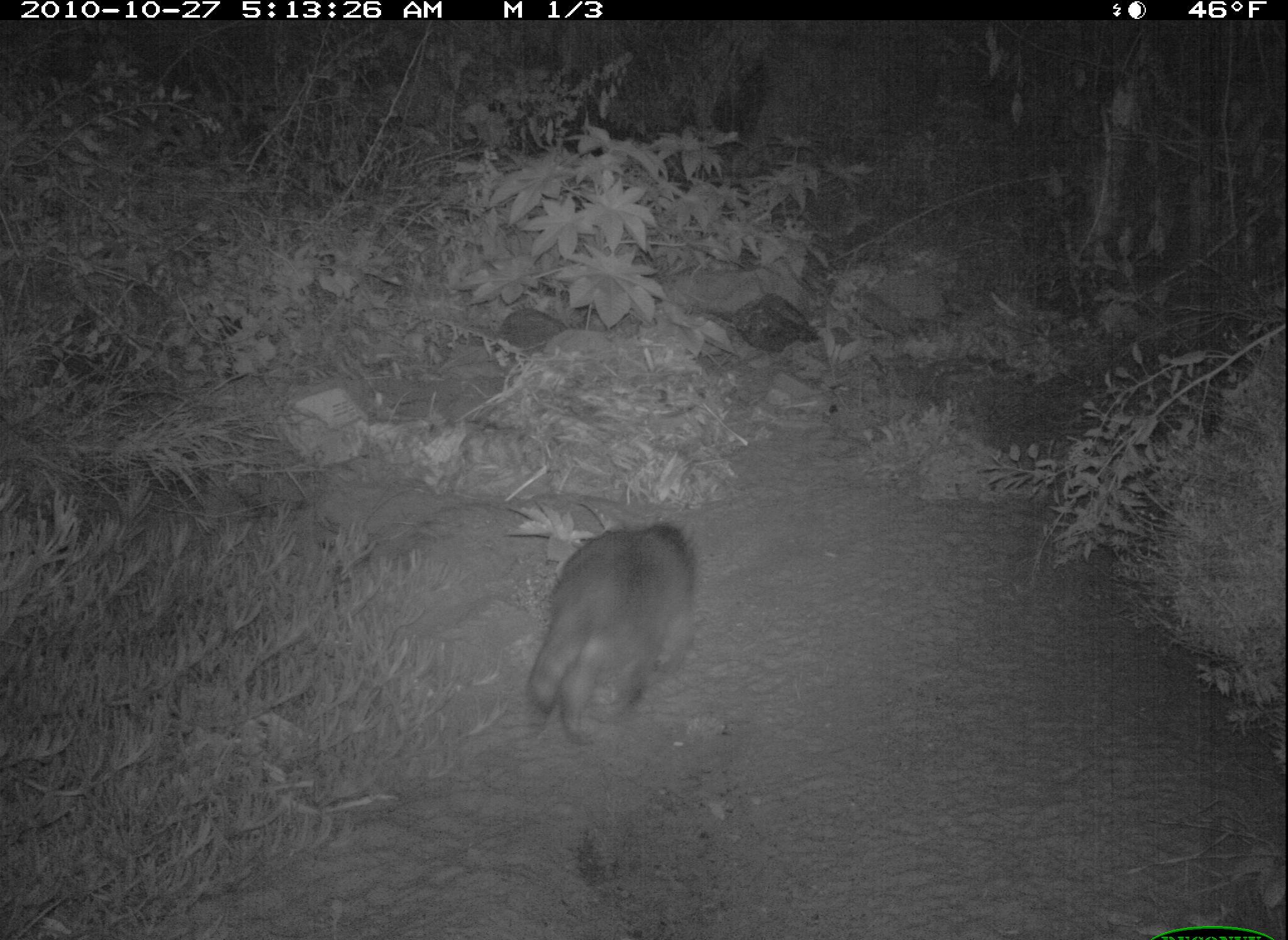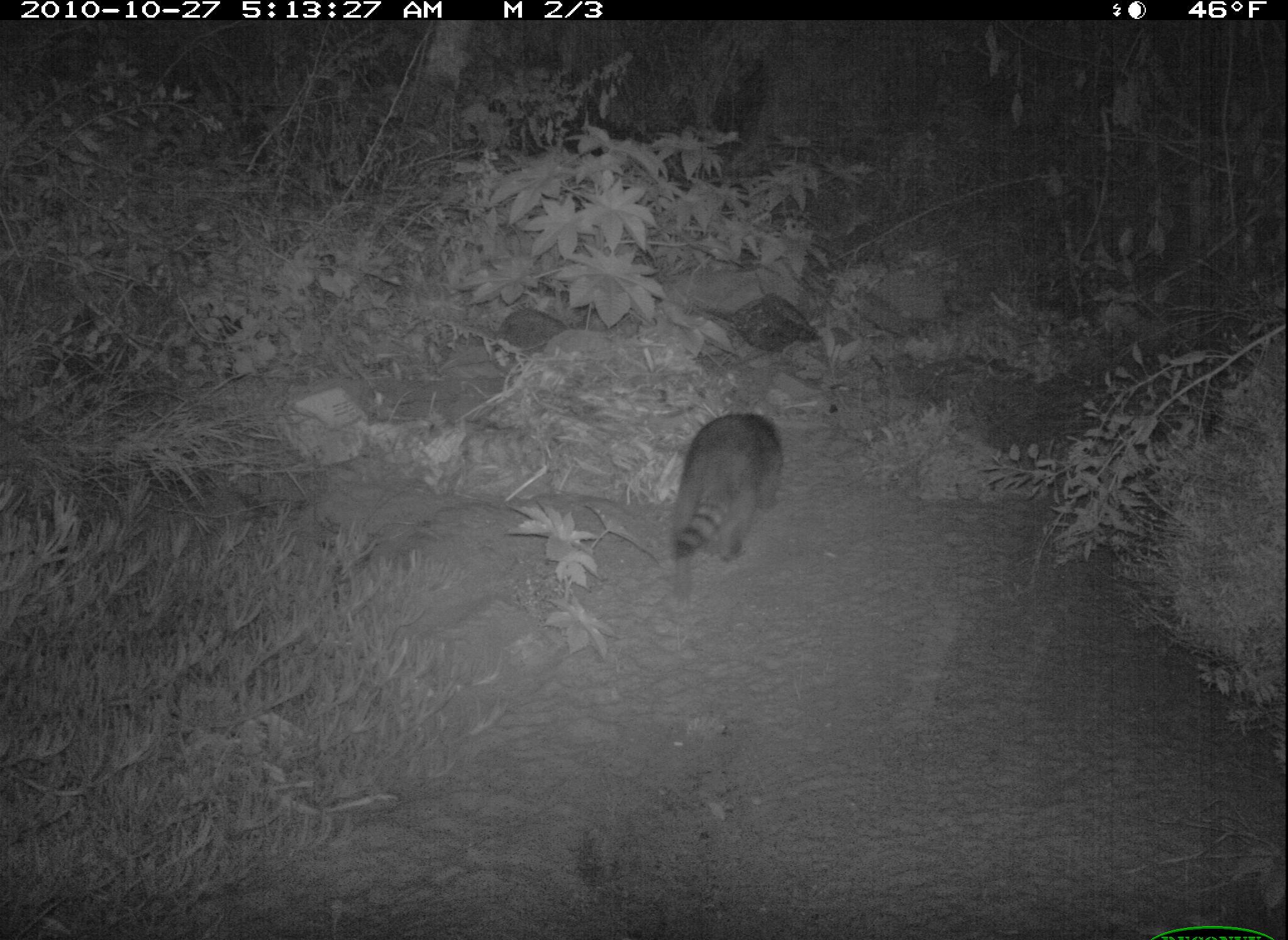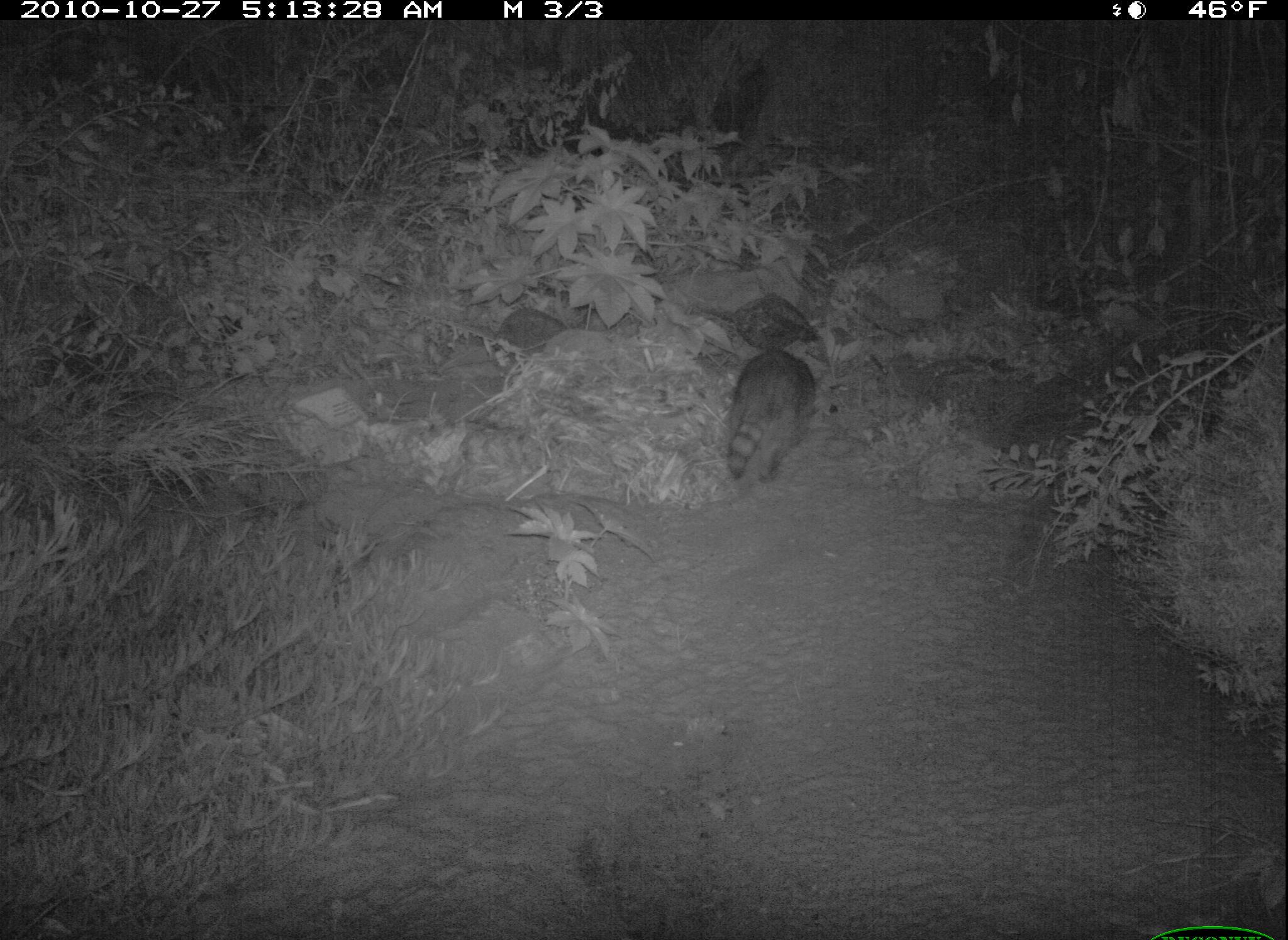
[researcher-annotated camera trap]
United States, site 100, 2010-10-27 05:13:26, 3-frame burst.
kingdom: Animalia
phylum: Chordata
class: Mammalia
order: Carnivora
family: Procyonidae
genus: Procyon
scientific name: Procyon lotor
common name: raccoon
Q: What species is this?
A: Raccoon (Procyon lotor).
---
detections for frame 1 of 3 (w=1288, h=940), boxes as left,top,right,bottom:
raccoon: 499,490,736,768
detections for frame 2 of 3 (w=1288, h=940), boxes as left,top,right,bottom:
raccoon: 663,406,813,575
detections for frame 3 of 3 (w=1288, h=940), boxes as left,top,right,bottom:
raccoon: 718,325,829,496